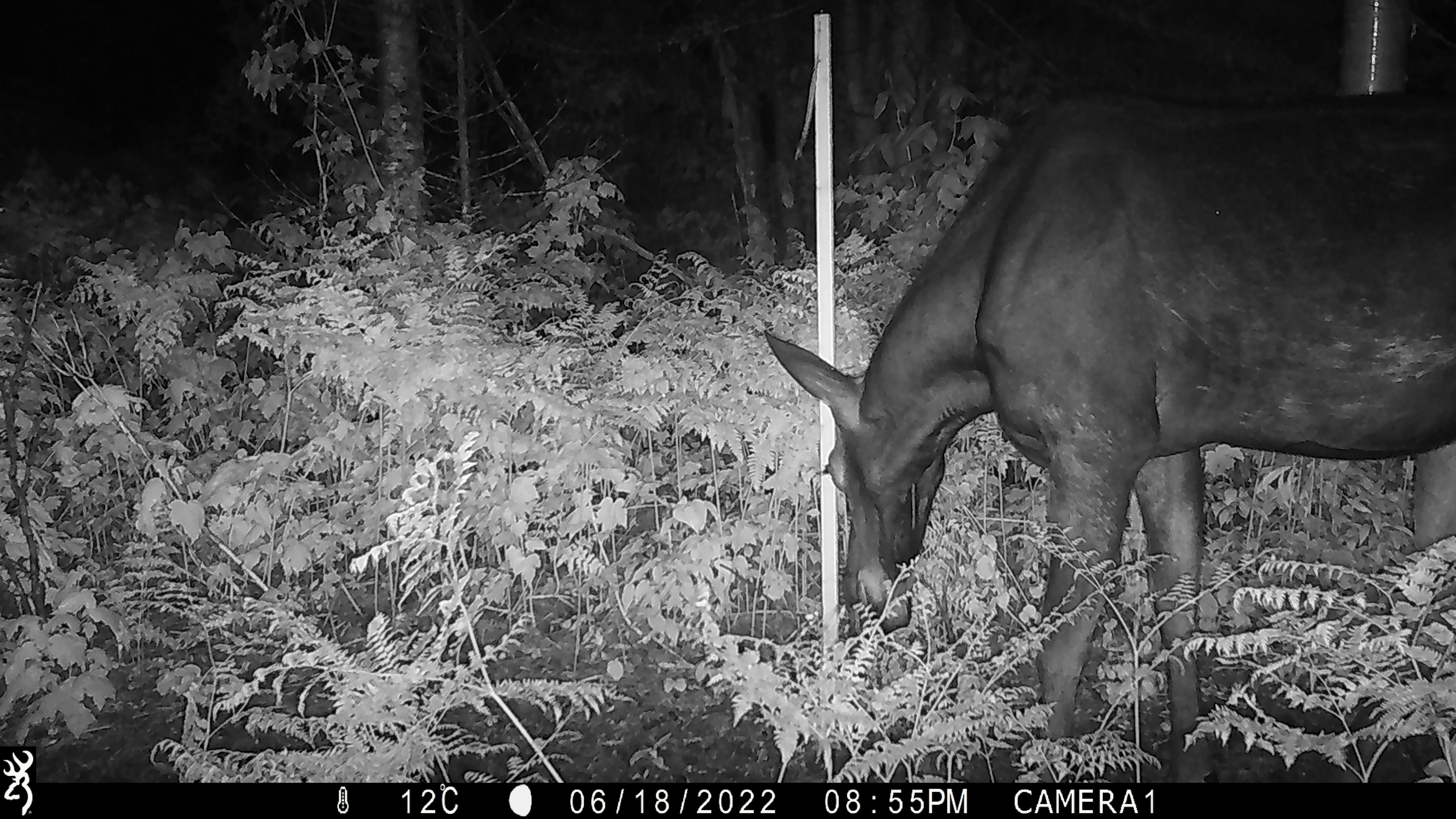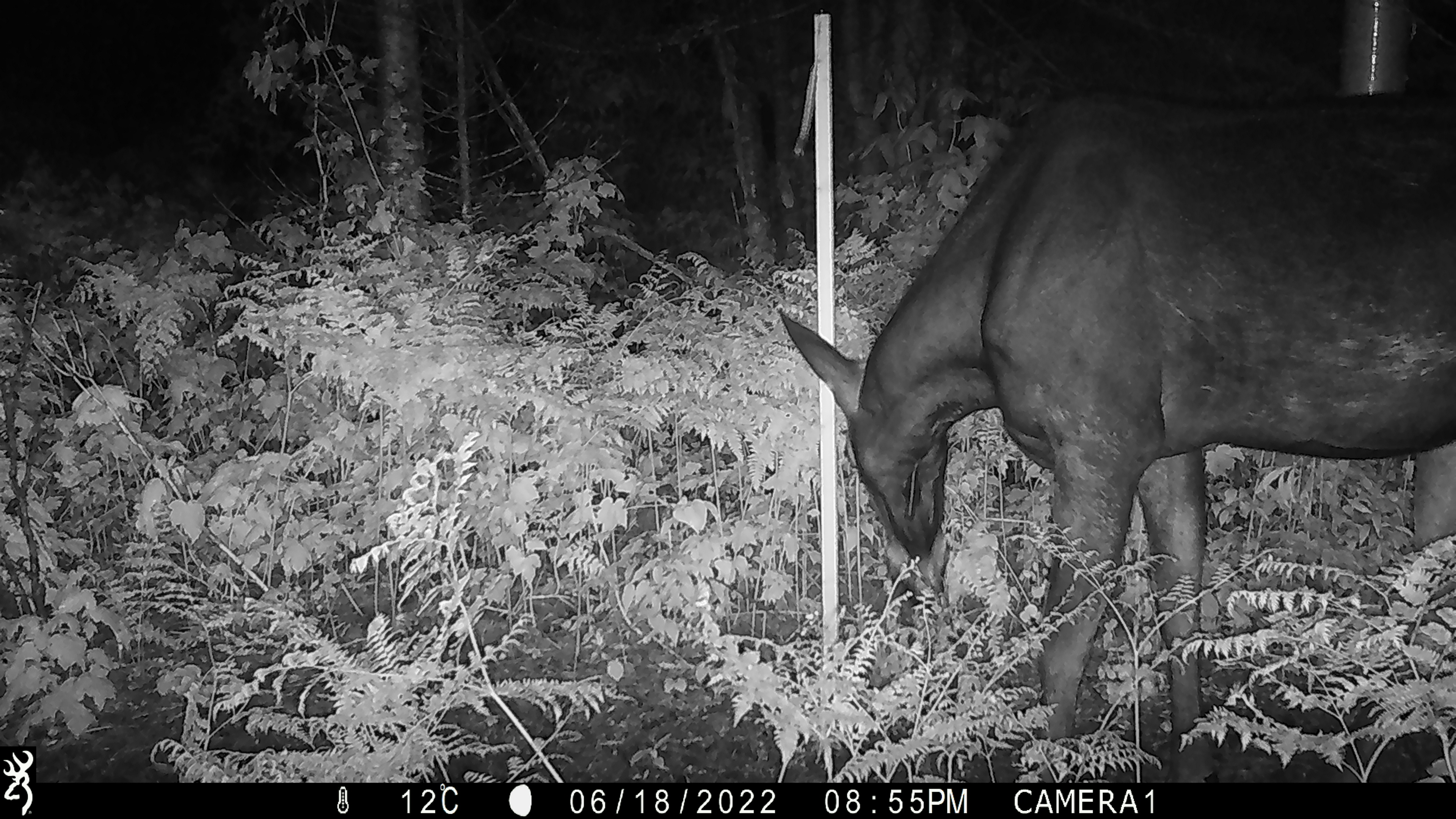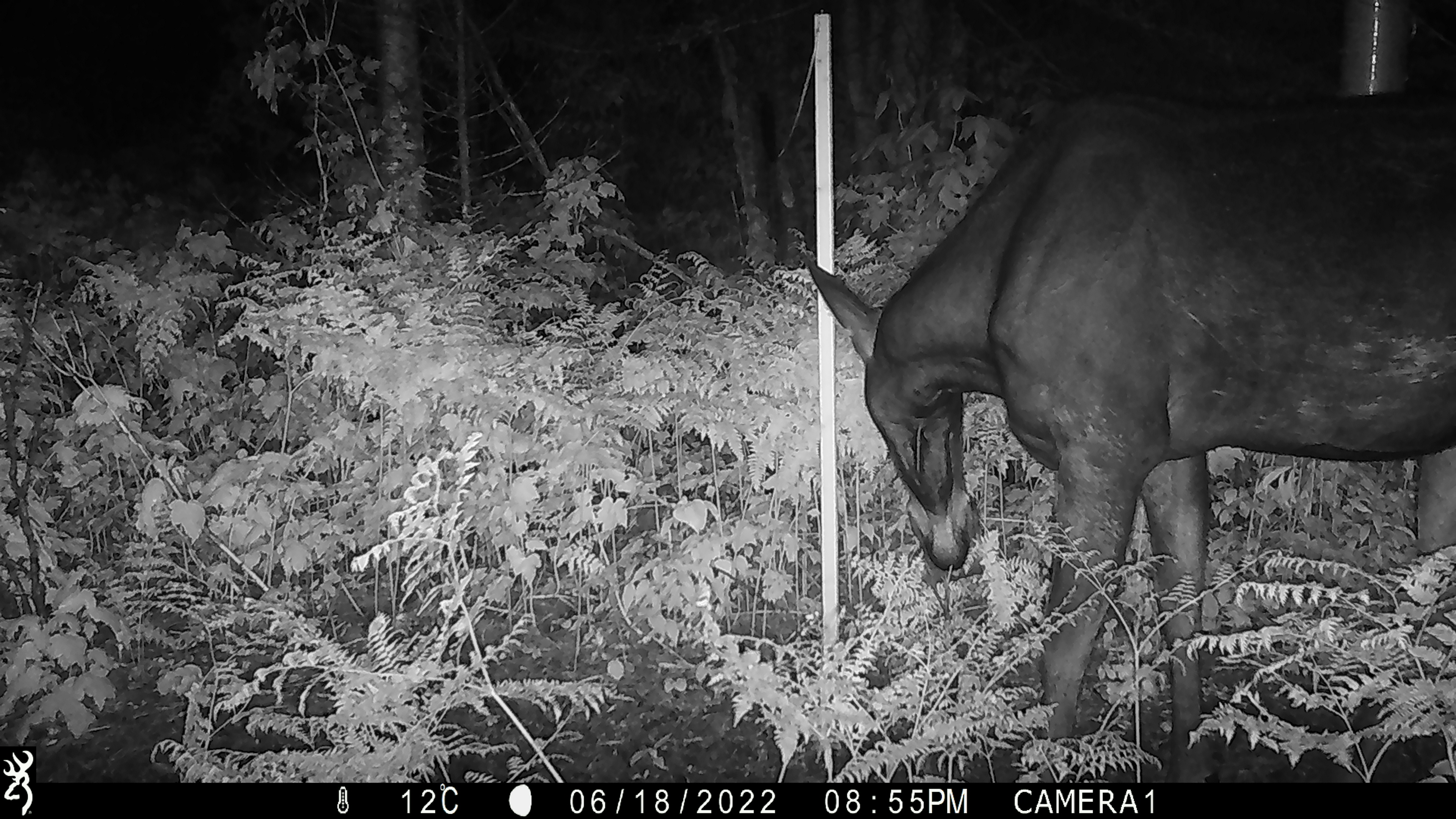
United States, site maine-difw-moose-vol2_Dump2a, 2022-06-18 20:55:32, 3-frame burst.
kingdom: Animalia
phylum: Chordata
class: Mammalia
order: Artiodactyla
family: Cervidae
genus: Alces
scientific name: Alces alces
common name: moose